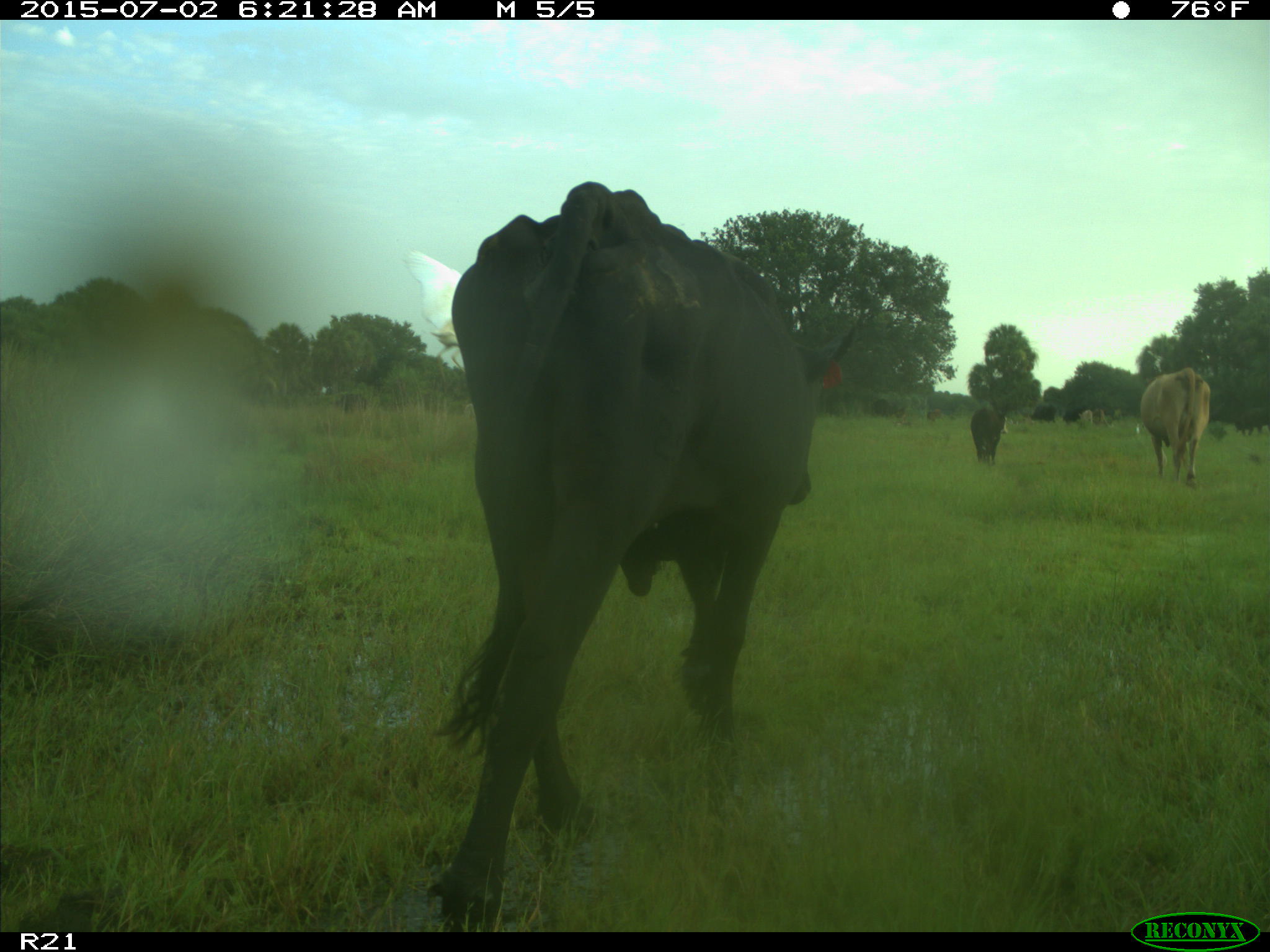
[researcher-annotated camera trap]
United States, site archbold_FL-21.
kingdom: Animalia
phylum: Chordata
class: Mammalia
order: Artiodactyla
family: Bovidae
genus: Bos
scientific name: Bos taurus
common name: domestic cow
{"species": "Bos taurus (domestic cow)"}